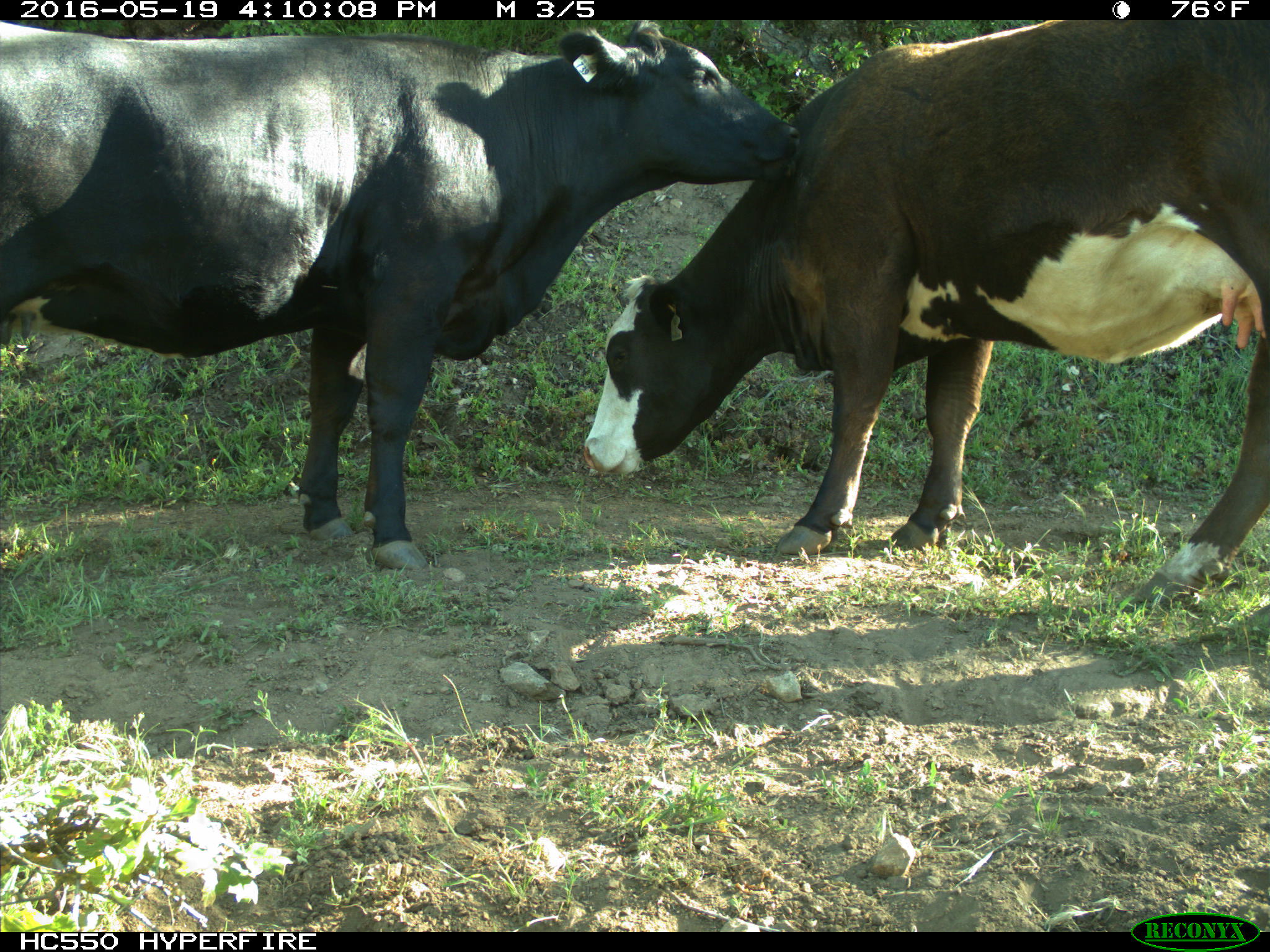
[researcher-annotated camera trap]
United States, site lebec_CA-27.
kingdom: Animalia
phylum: Chordata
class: Mammalia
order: Artiodactyla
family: Bovidae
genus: Bos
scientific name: Bos taurus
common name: domestic cow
Bos taurus (domestic cow).